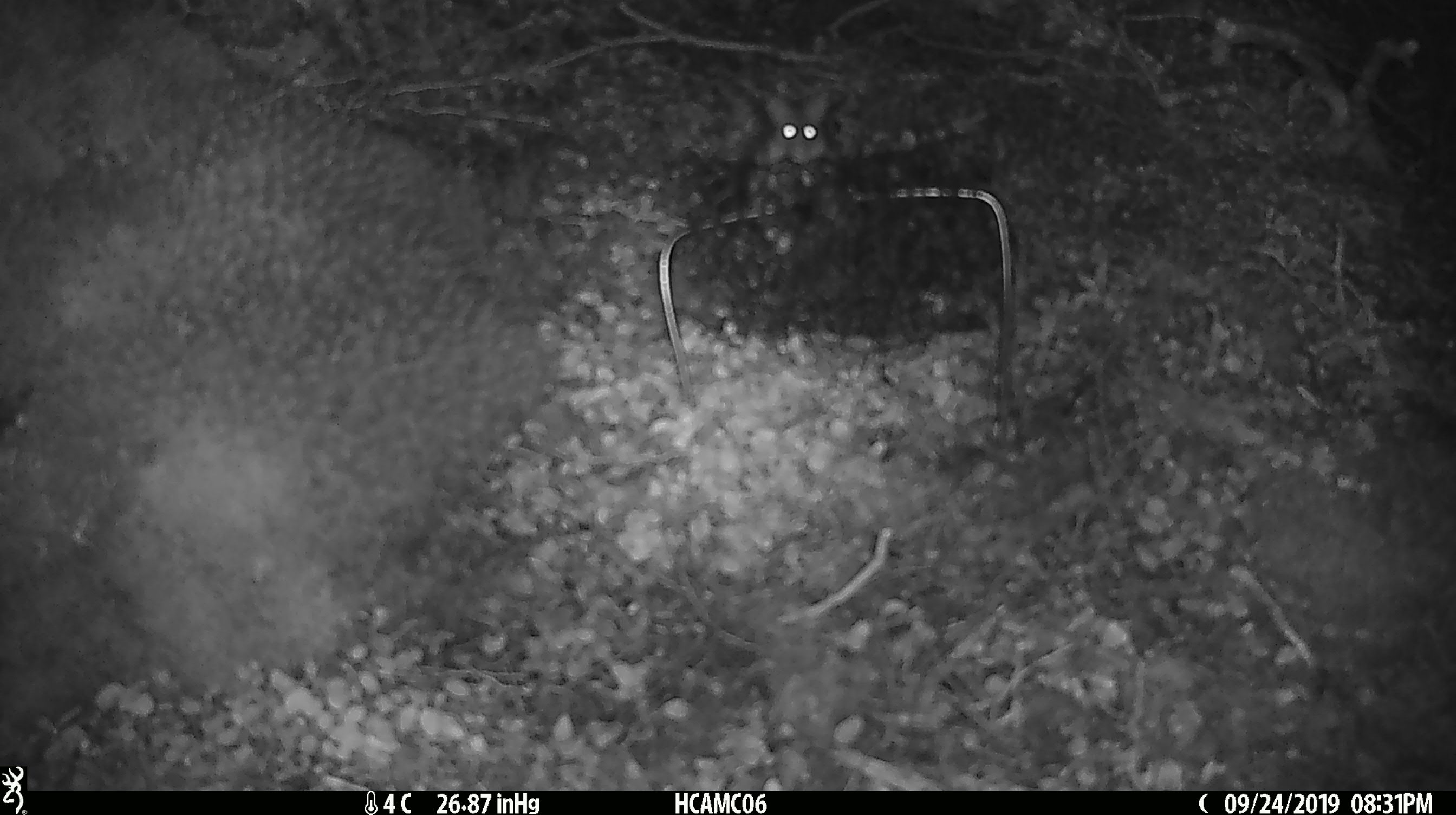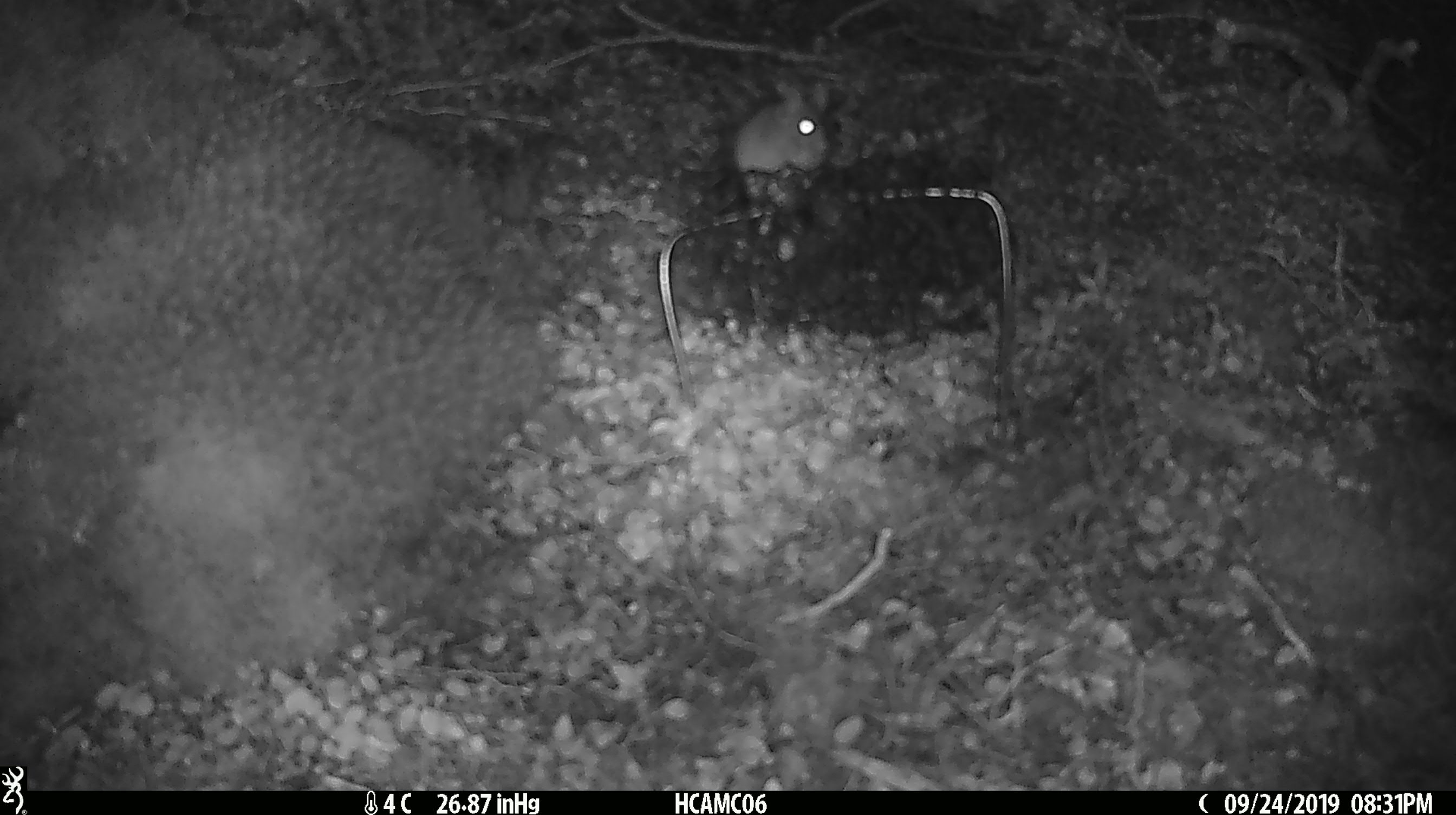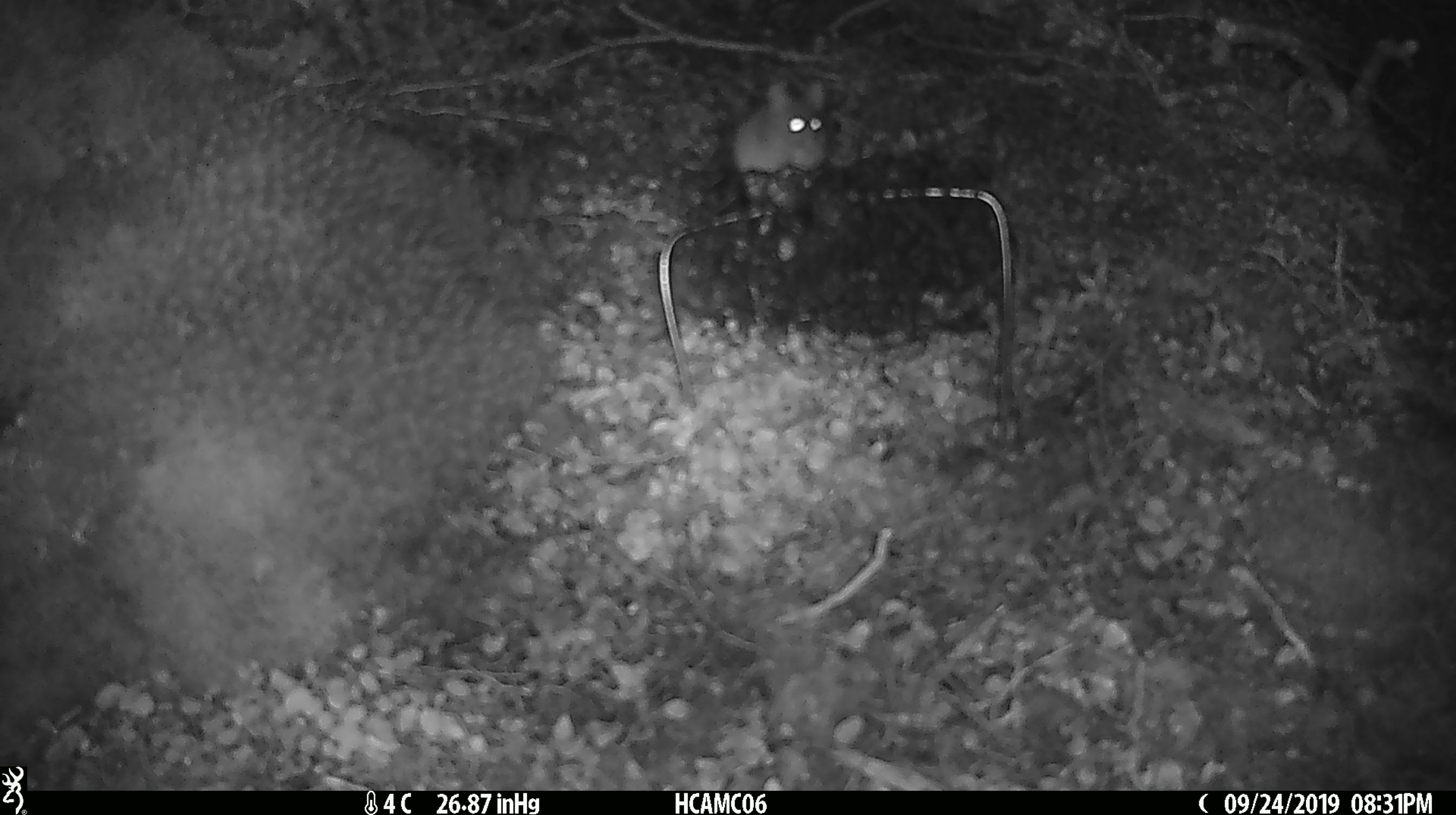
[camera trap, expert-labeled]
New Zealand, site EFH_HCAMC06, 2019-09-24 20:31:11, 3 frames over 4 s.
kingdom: Animalia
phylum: Chordata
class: Mammalia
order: Rodentia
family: Muridae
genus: Mus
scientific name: Mus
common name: mouse